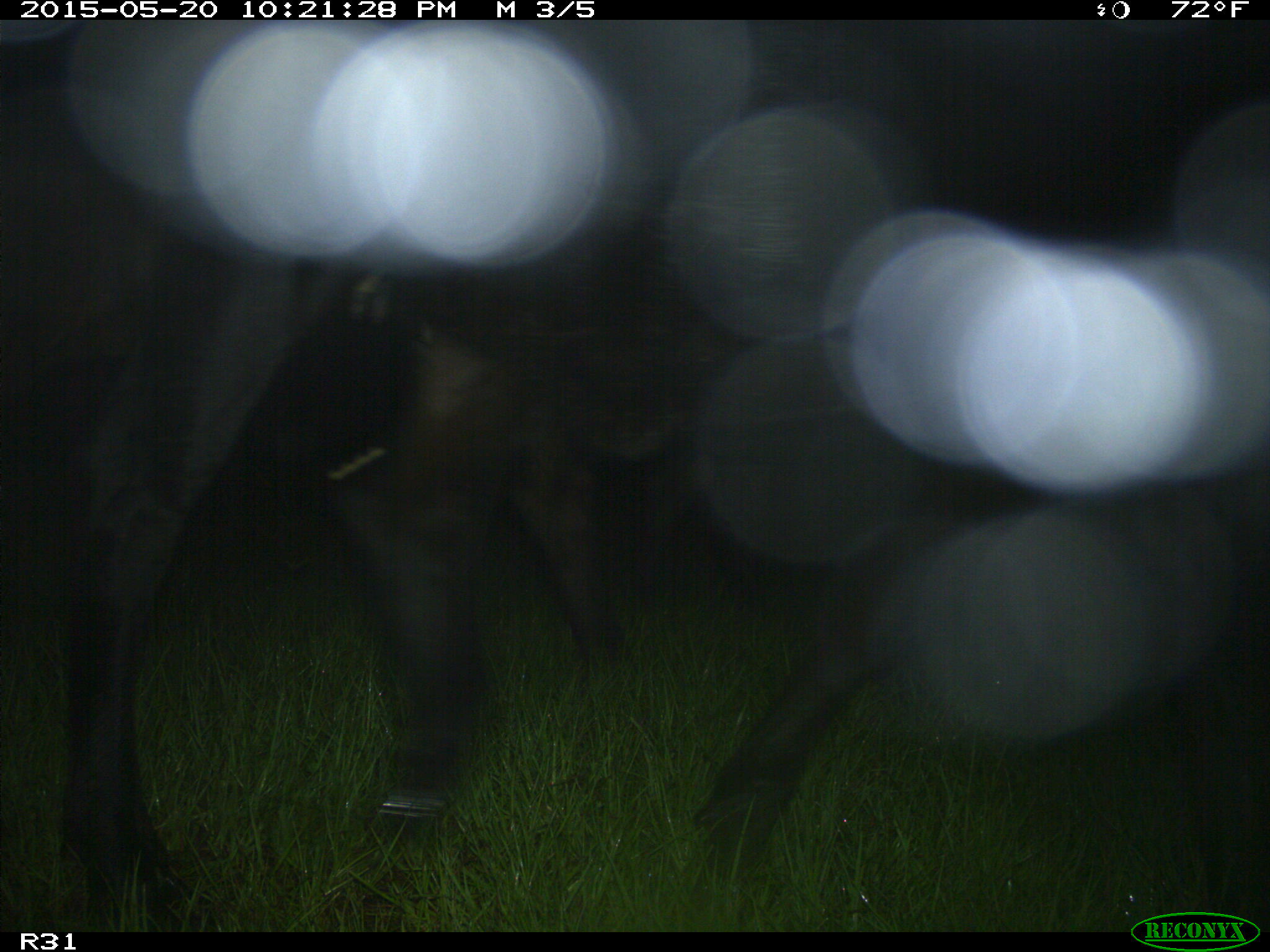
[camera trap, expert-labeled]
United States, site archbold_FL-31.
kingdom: Animalia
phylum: Chordata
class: Mammalia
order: Artiodactyla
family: Bovidae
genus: Bos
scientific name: Bos taurus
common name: domestic cow